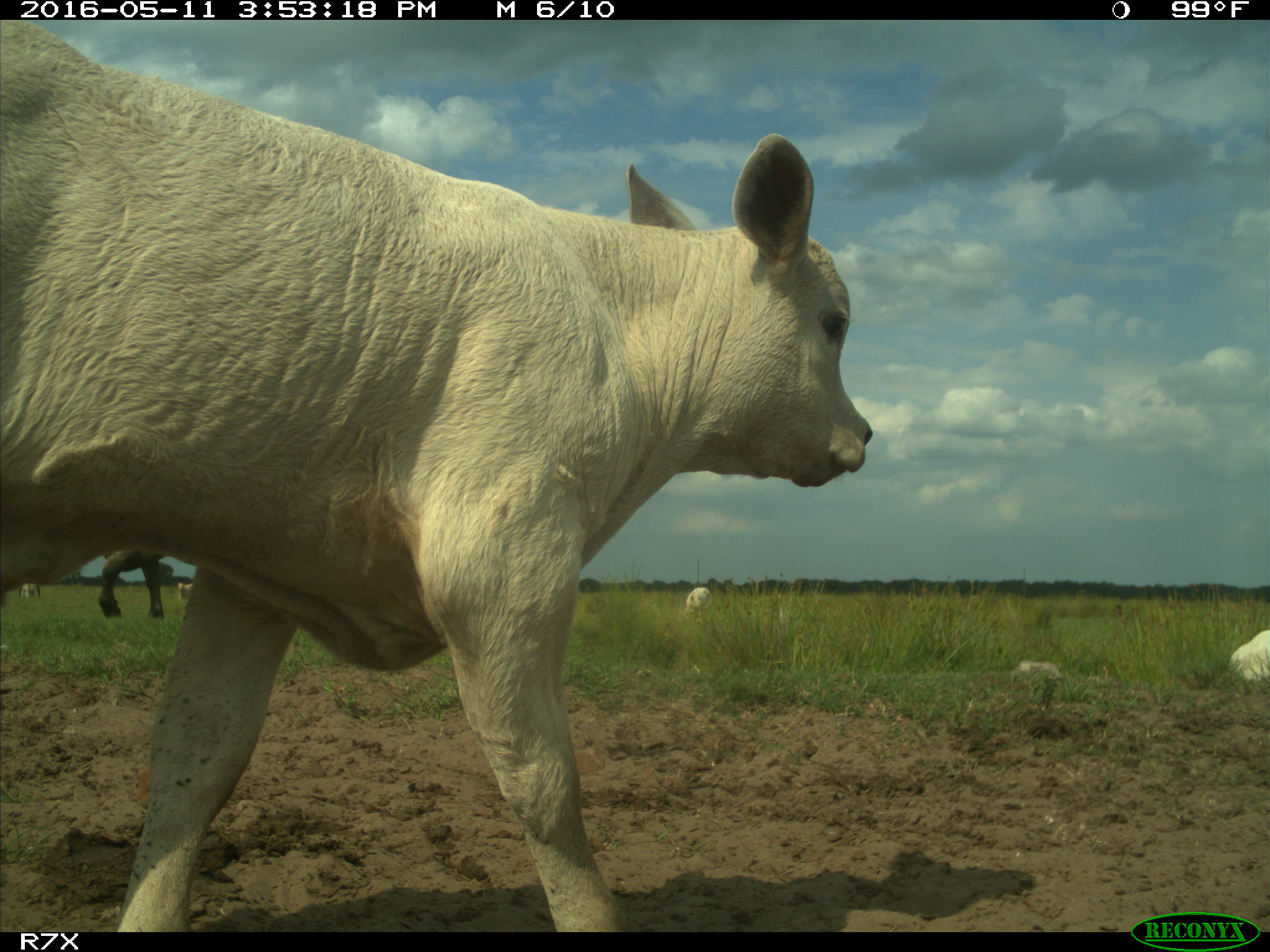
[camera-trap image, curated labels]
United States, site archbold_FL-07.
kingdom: Animalia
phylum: Chordata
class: Mammalia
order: Artiodactyla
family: Bovidae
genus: Bos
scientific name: Bos taurus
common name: domestic cow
Bos taurus (domestic cow).